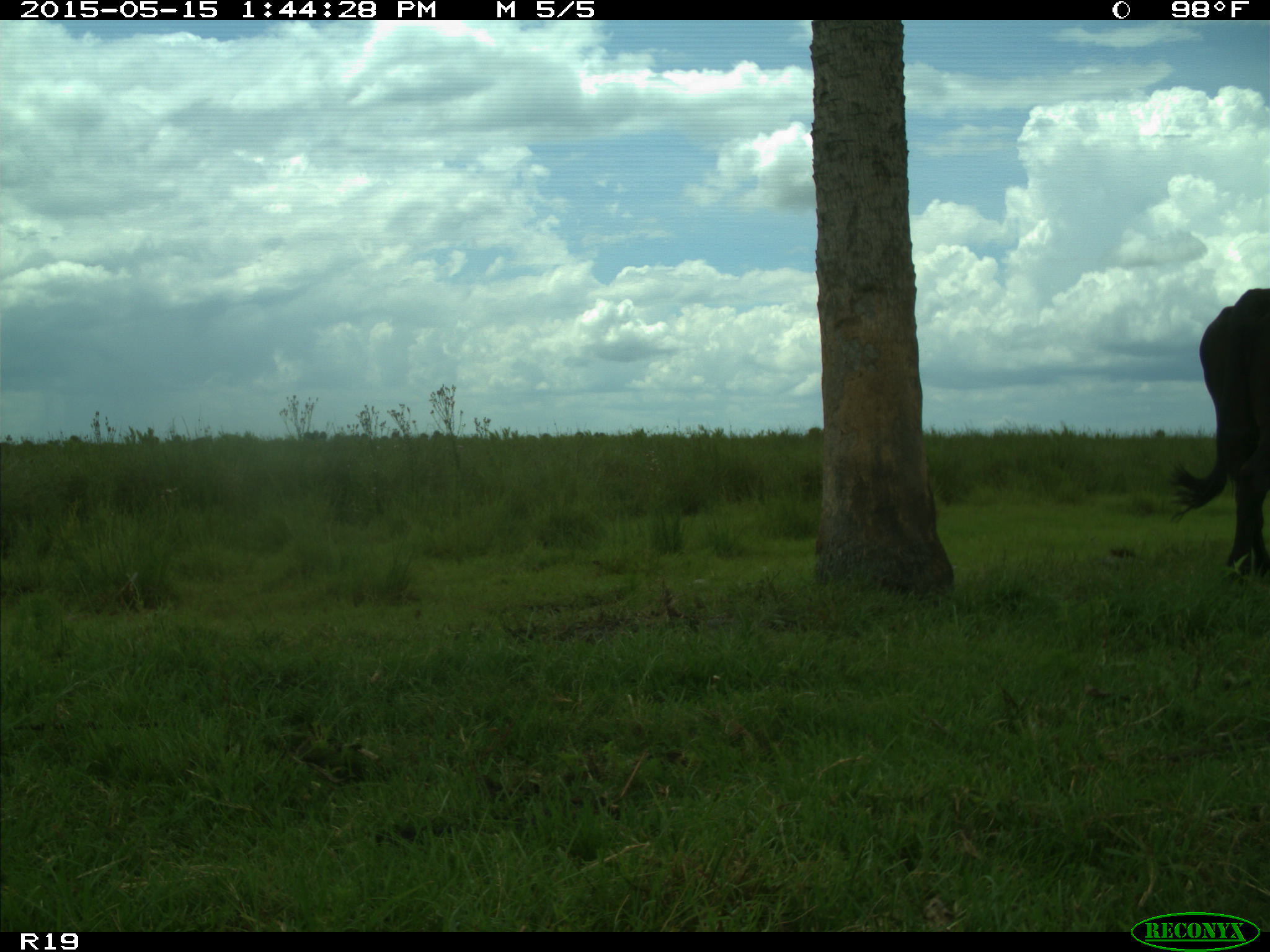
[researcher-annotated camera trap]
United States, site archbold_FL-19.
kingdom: Animalia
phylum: Chordata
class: Mammalia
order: Artiodactyla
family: Bovidae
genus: Bos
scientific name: Bos taurus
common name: domestic cow